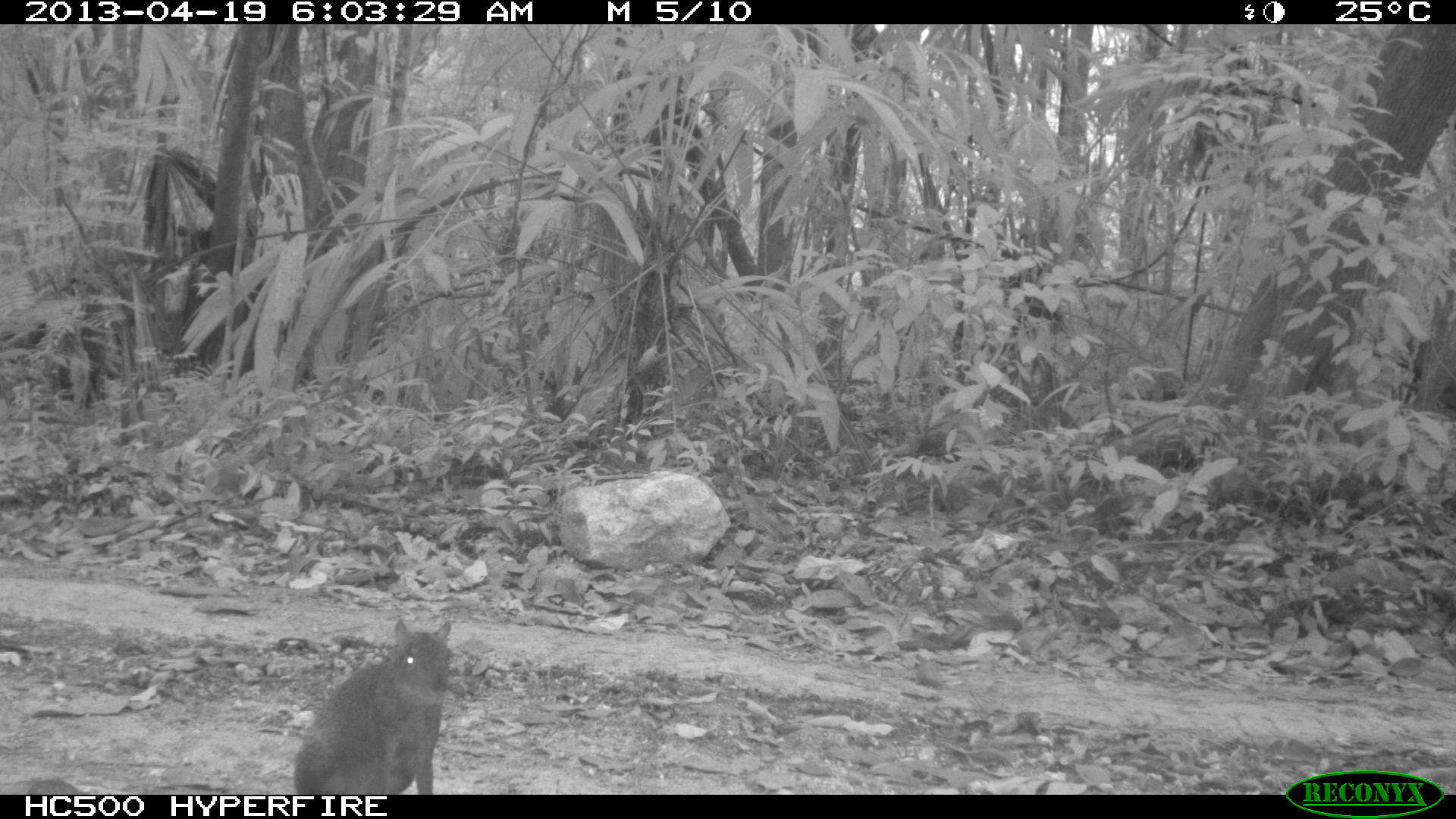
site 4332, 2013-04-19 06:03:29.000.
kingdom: Animalia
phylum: Chordata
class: Mammalia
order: Rodentia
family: Dasyproctidae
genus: Dasyprocta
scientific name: Dasyprocta punctata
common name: central american agouti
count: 1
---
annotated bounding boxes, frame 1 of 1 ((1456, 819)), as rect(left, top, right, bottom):
dasyprocta punctata: rect(292, 617, 451, 794)